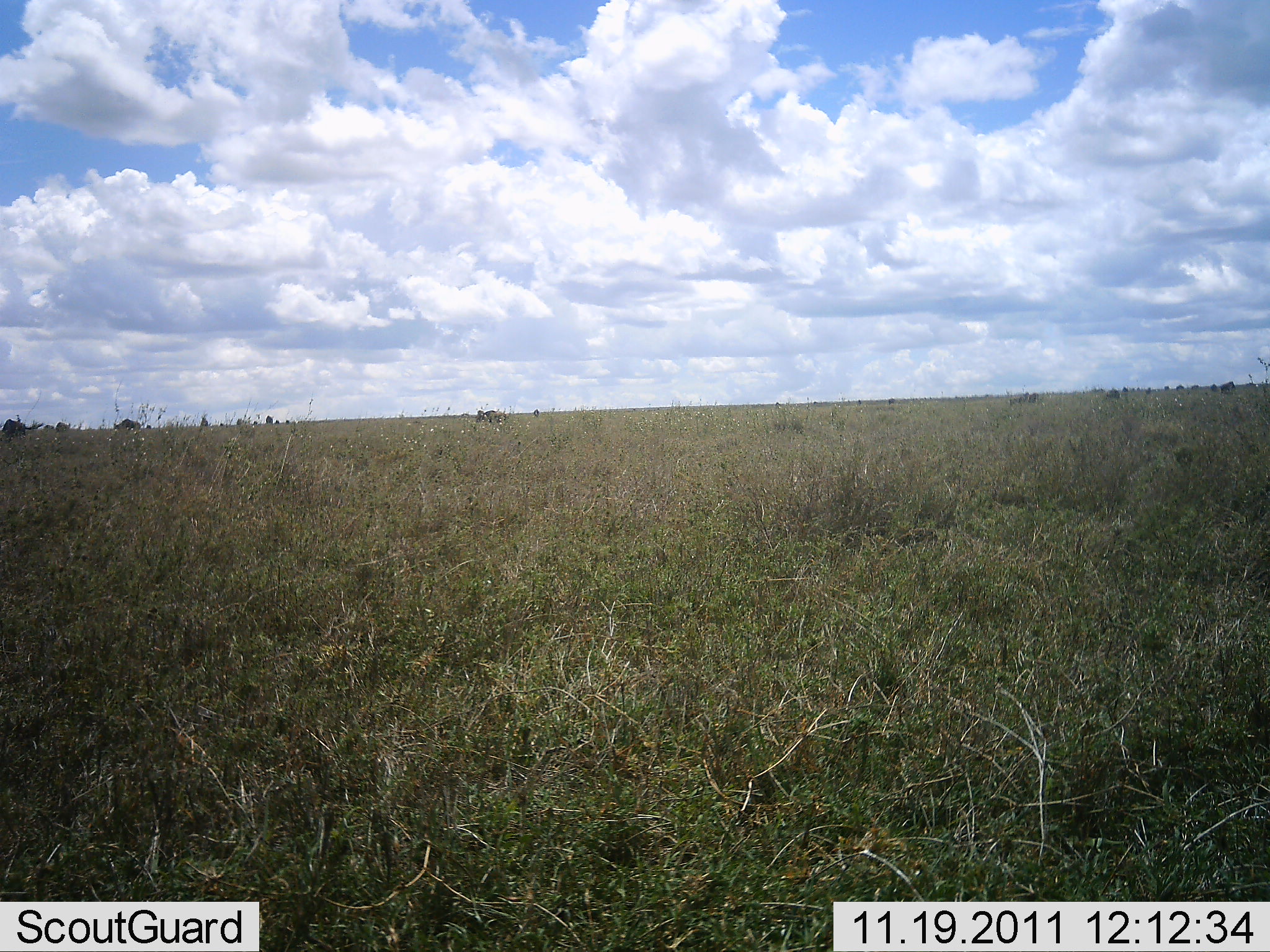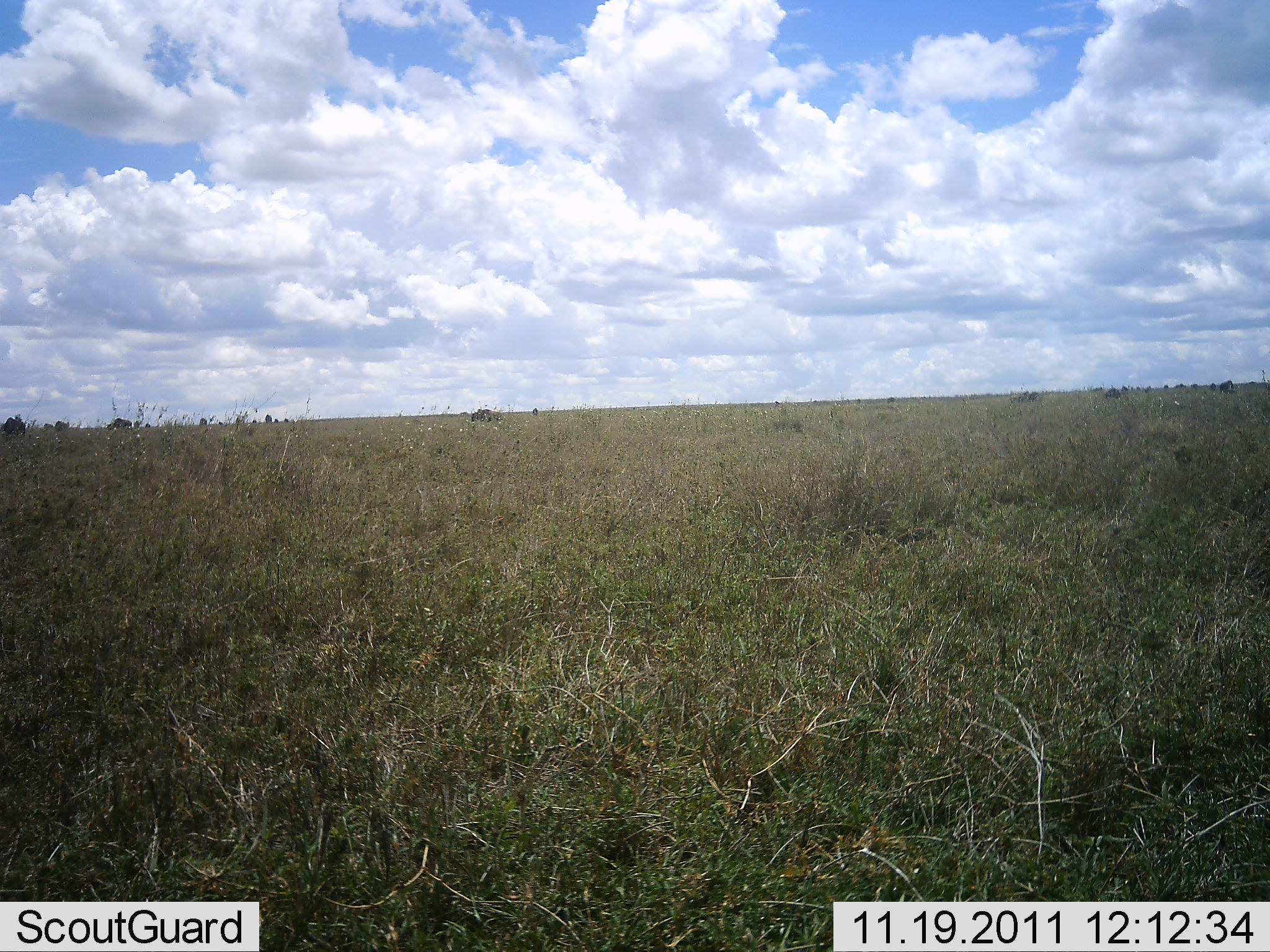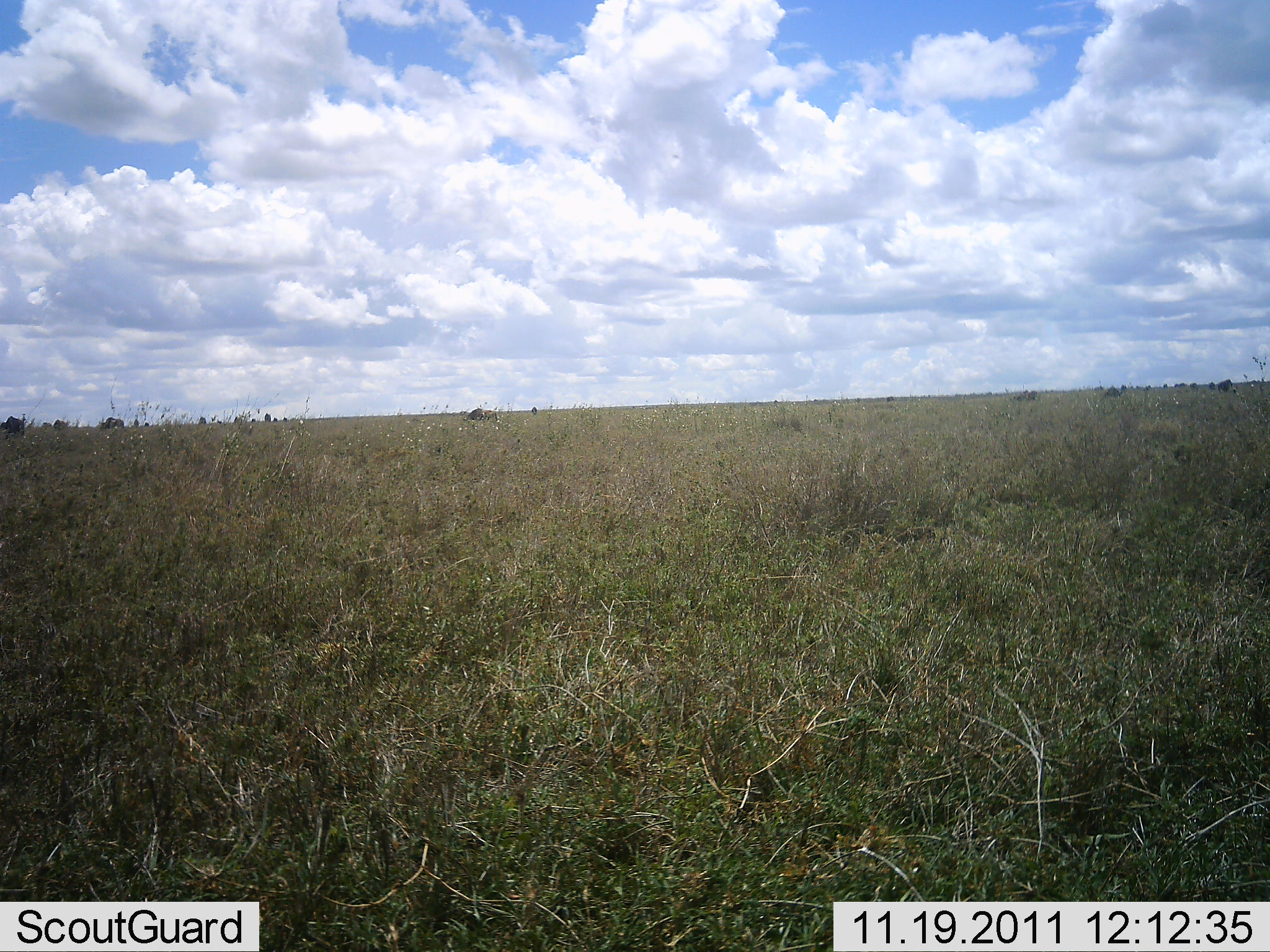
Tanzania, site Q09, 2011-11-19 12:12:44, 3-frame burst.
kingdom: Animalia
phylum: Chordata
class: Mammalia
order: Artiodactyla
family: Bovidae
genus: Connochaetes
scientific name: Connochaetes taurinus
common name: blue wildebeest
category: wildebeest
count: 6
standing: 25%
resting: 0%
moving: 83%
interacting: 0%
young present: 0%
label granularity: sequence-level